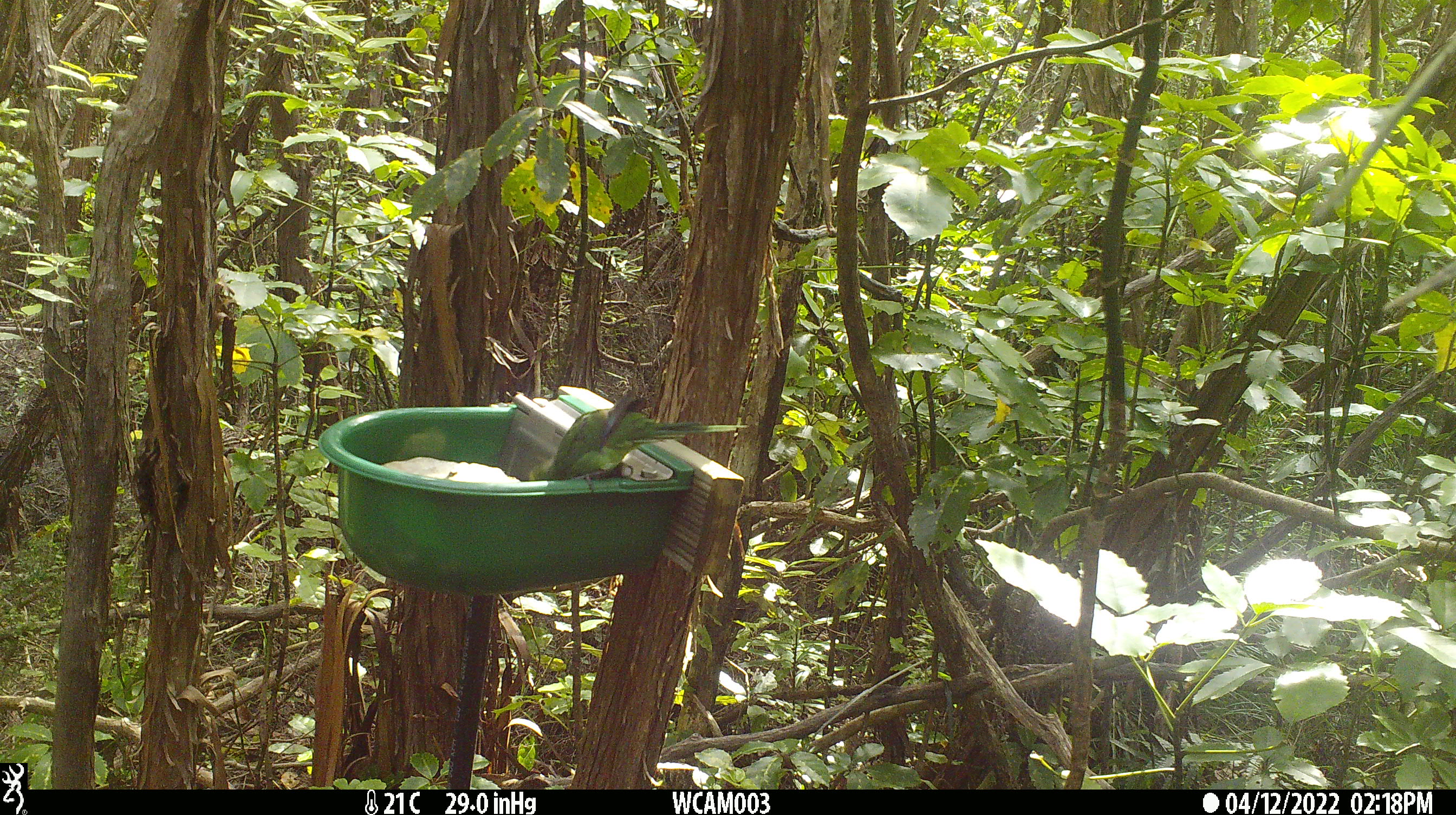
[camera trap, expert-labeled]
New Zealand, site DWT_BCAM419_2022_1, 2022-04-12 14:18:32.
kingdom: Animalia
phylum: Chordata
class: Aves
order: Psittaciformes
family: Psittaculidae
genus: Cyanoramphus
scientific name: Cyanoramphus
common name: parakeet